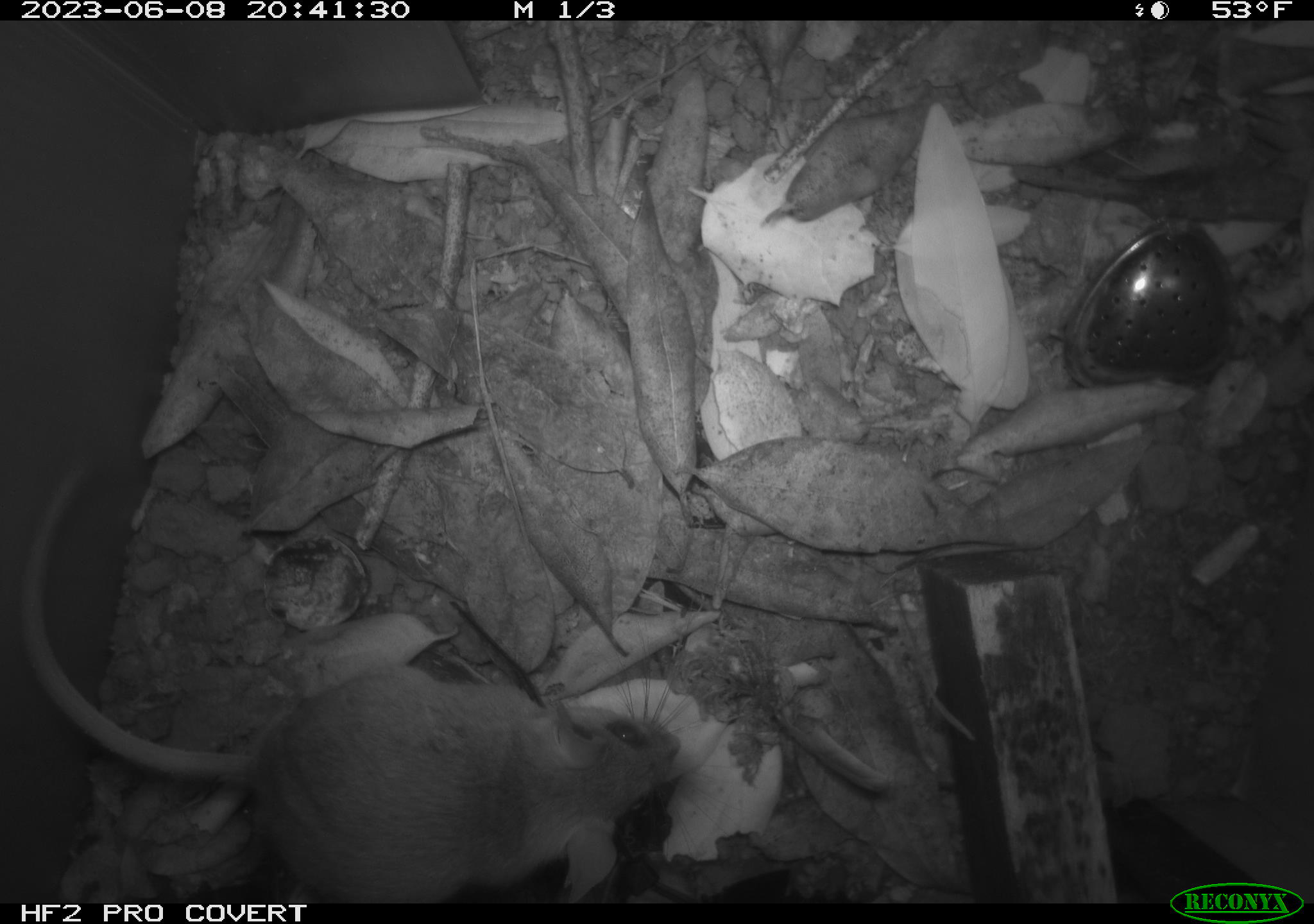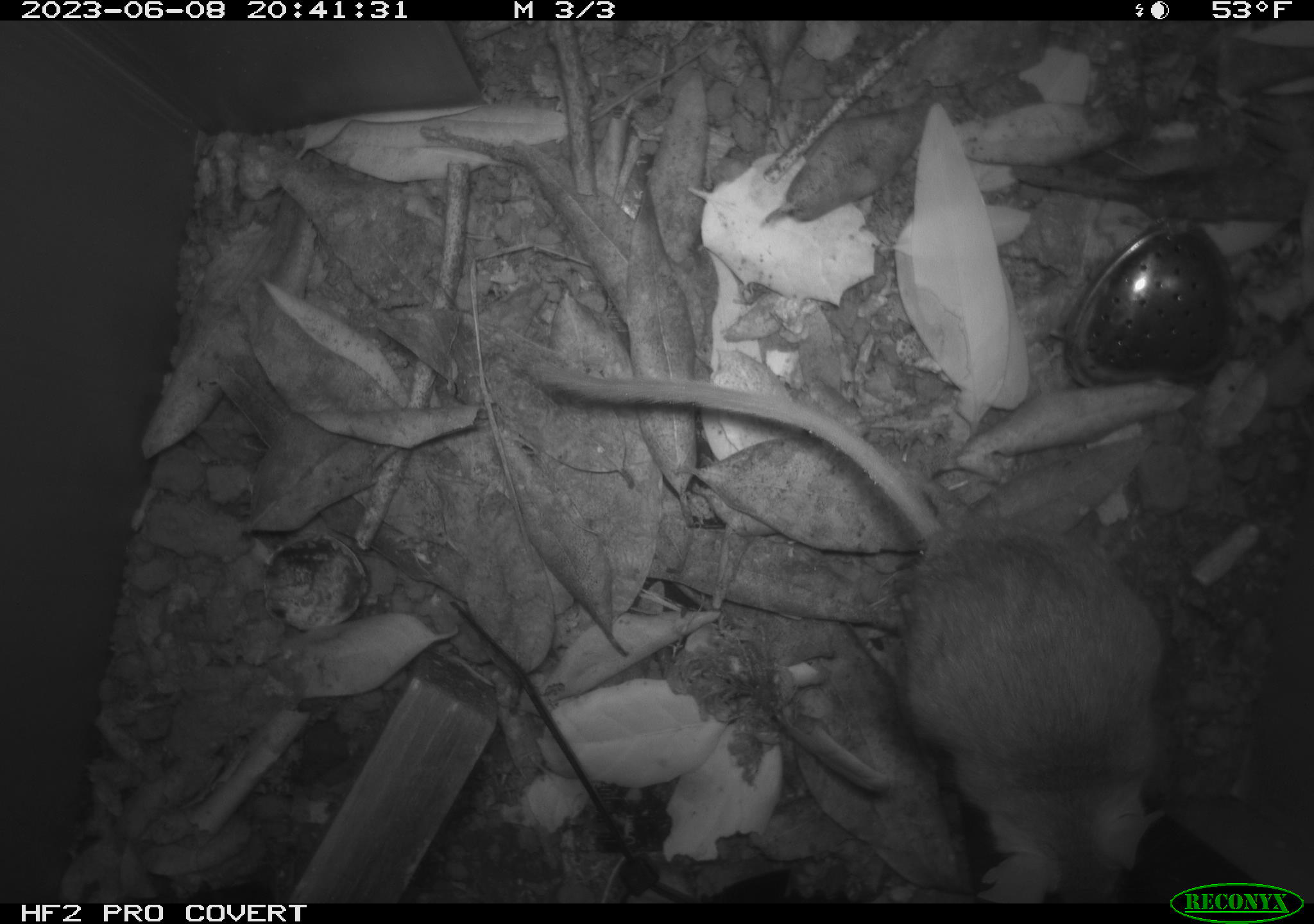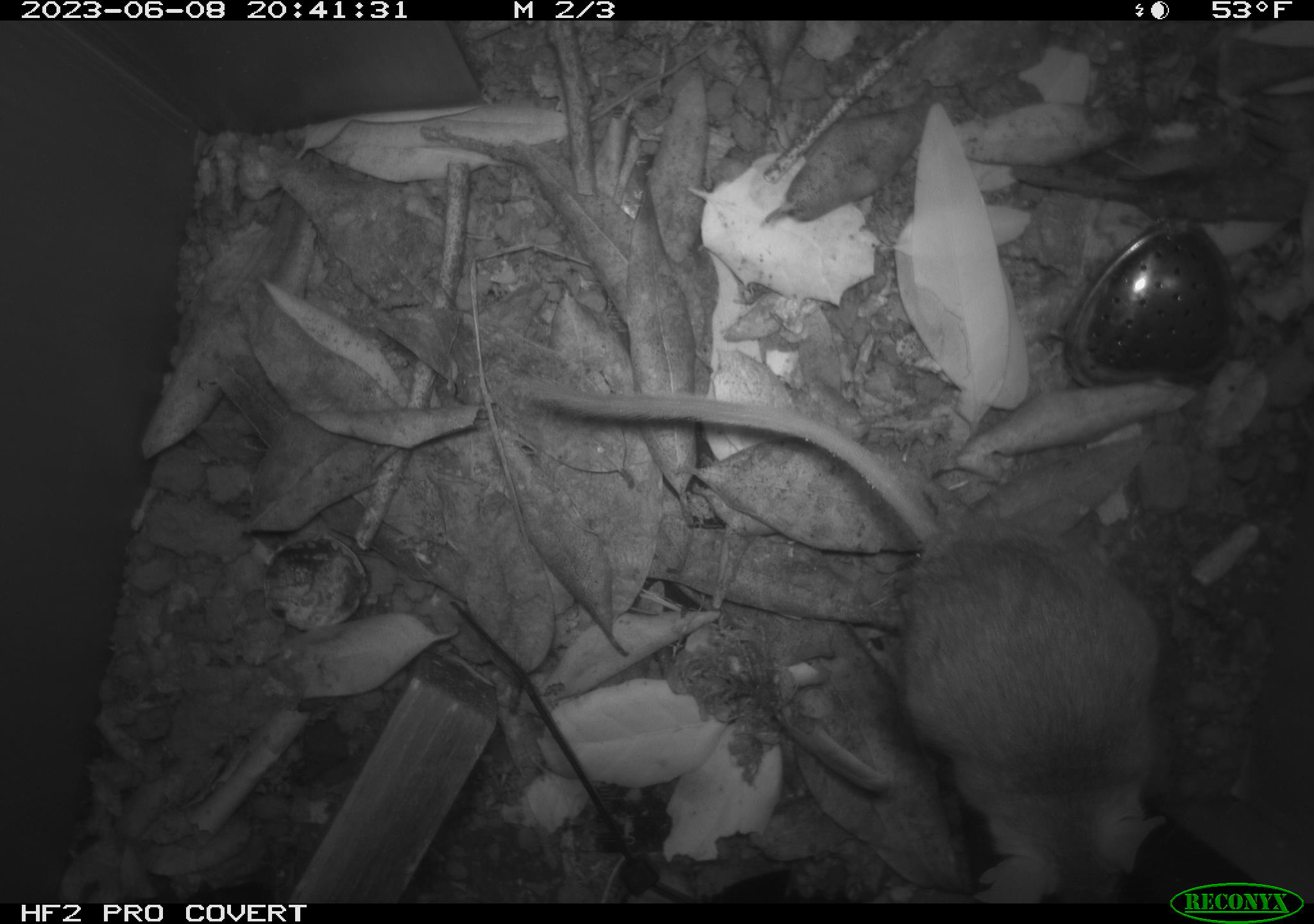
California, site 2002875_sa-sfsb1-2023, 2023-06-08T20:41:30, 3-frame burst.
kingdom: Animalia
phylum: Chordata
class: Mammalia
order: Rodentia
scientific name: Rodentia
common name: mouse species